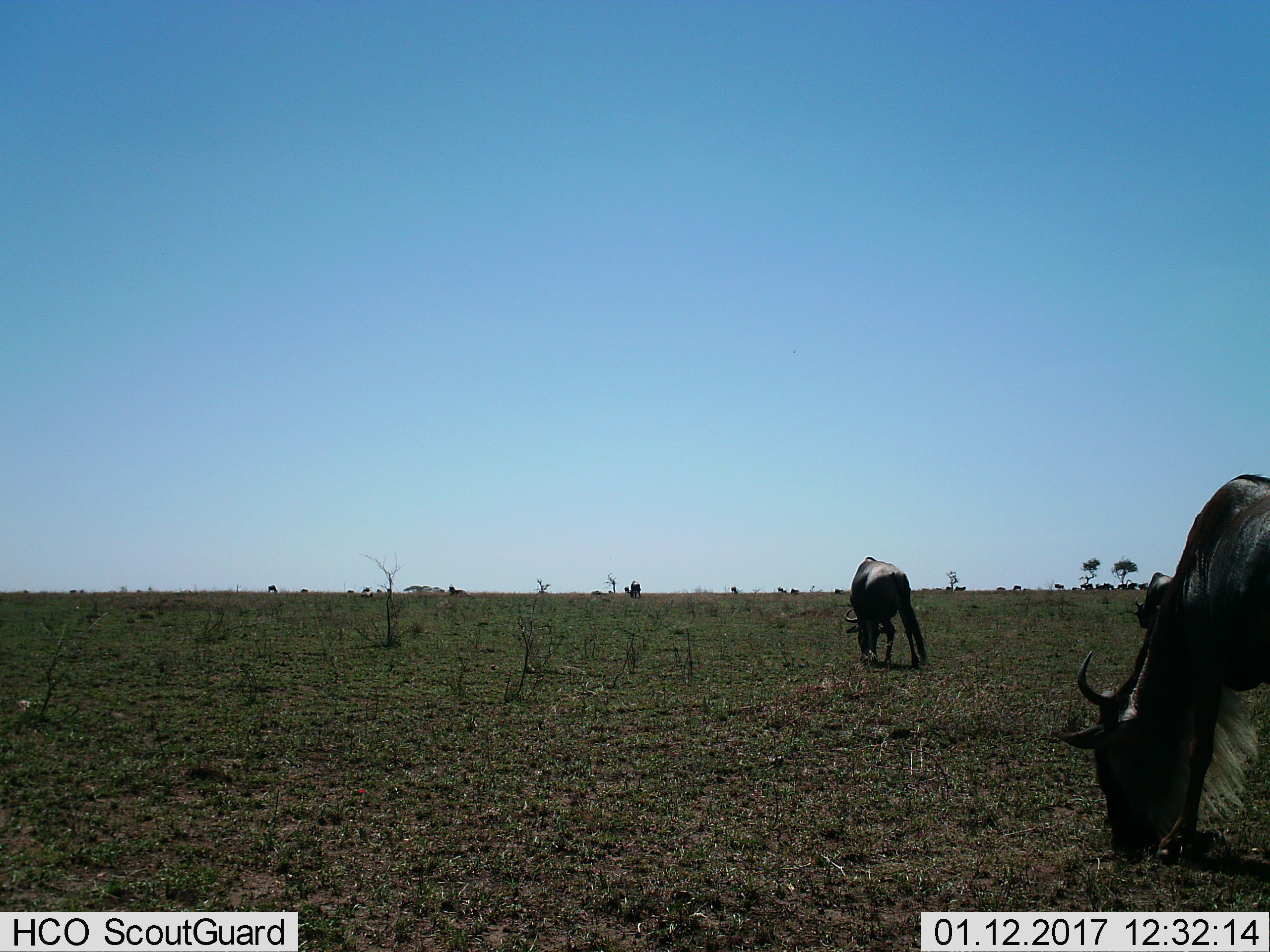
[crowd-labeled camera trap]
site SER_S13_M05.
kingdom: Animalia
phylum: Chordata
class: Mammalia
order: Artiodactyla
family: Bovidae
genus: Connochaetes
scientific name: Connochaetes taurinus taurinus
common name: blue wildebeest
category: wildebeestblue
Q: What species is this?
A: Wildebeestblue (blue wildebeest) (Connochaetes taurinus taurinus).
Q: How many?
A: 2.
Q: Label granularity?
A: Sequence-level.